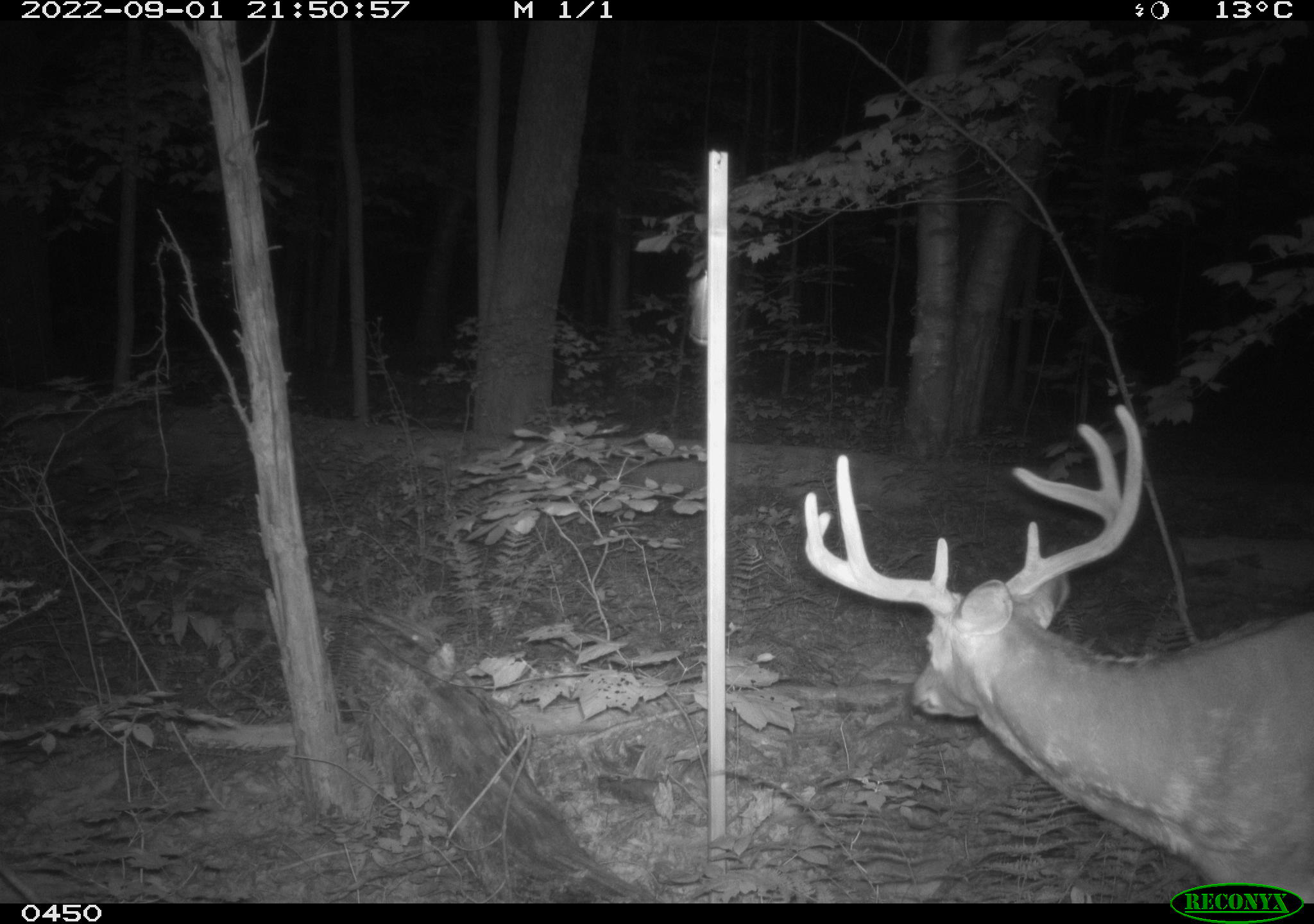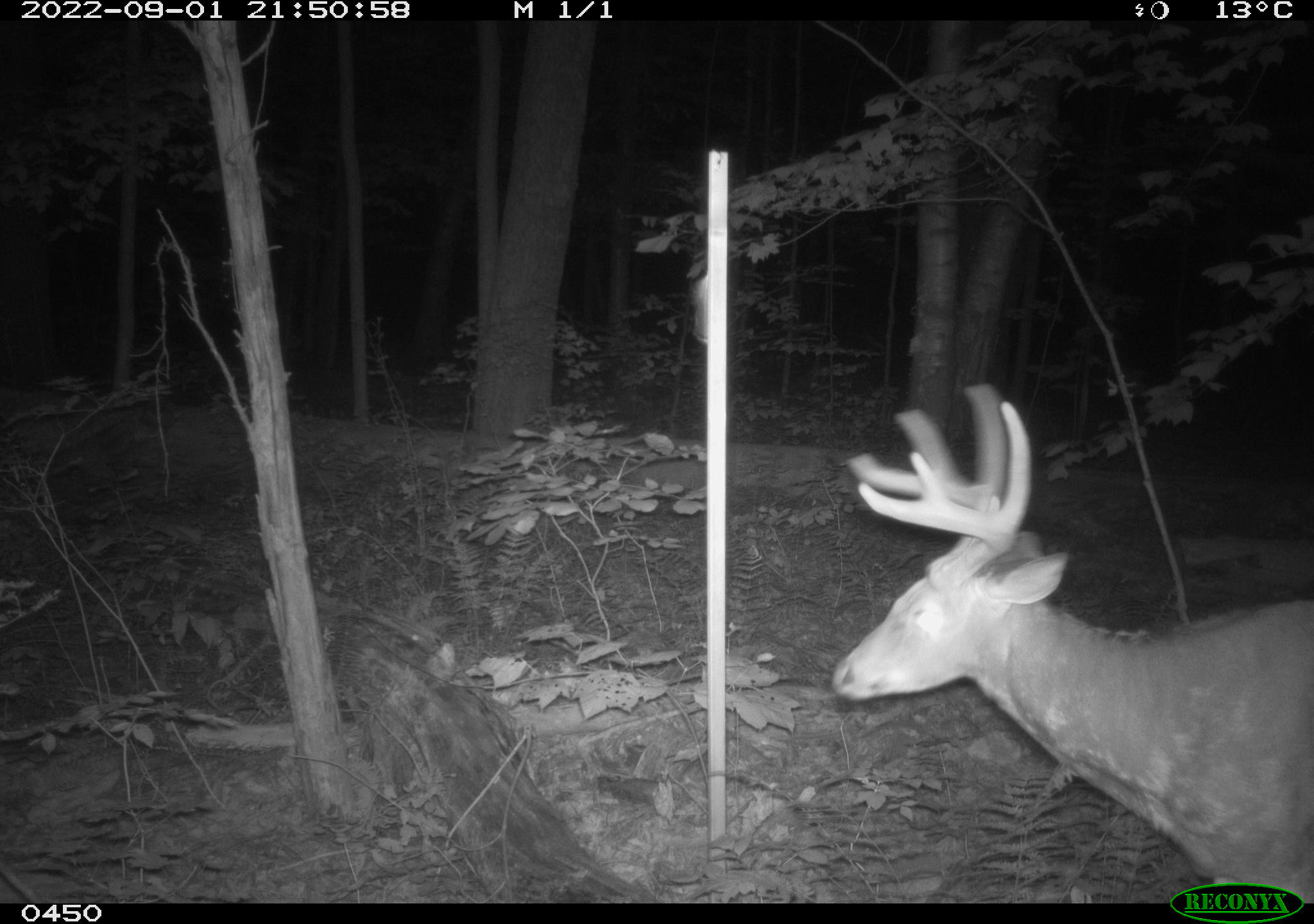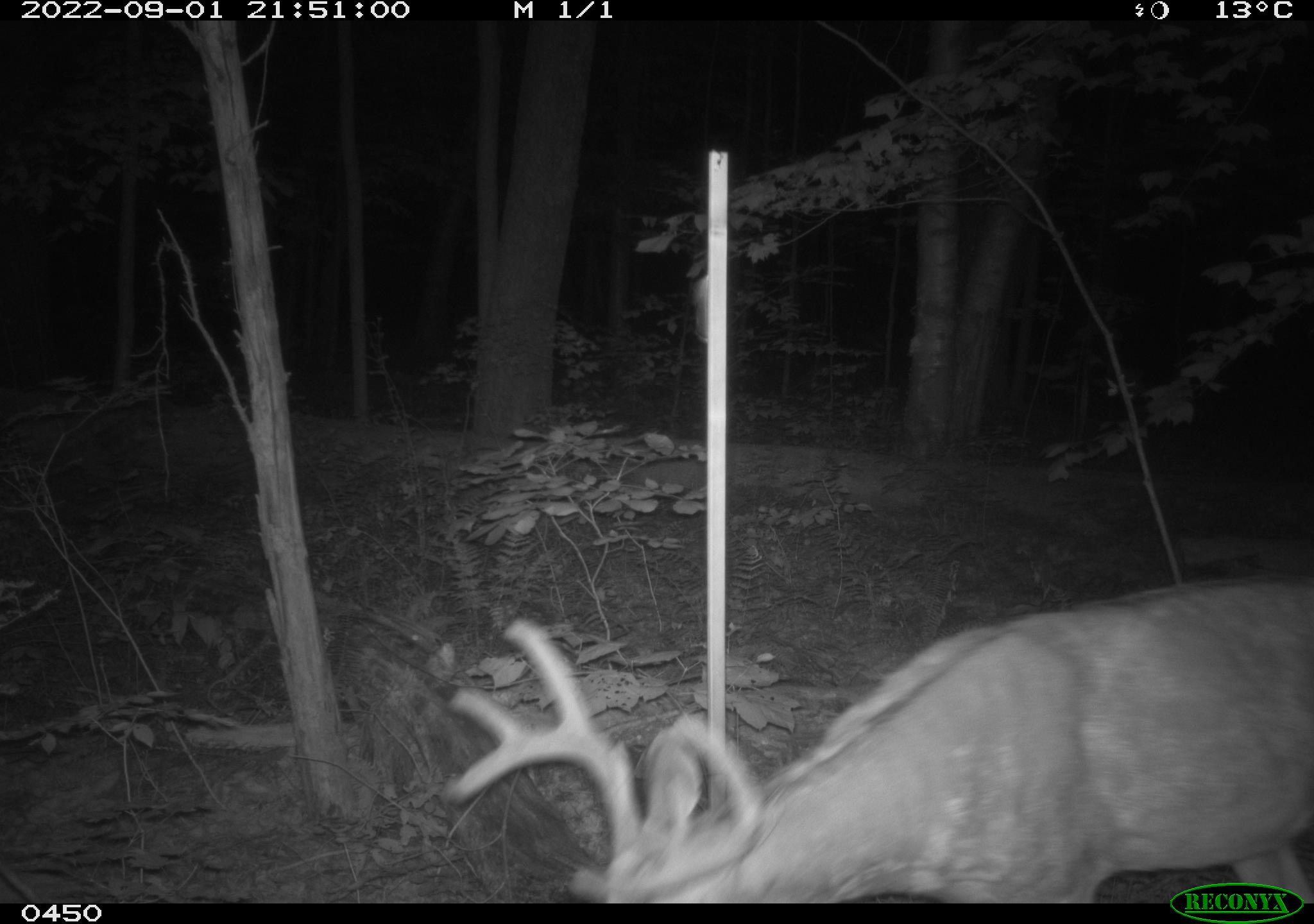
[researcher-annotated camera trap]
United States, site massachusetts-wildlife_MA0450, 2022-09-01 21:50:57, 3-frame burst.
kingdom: Animalia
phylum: Chordata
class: Mammalia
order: Artiodactyla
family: Cervidae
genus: Odocoileus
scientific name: Odocoileus virginianus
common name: white-tailed deer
White-tailed deer (Odocoileus virginianus).